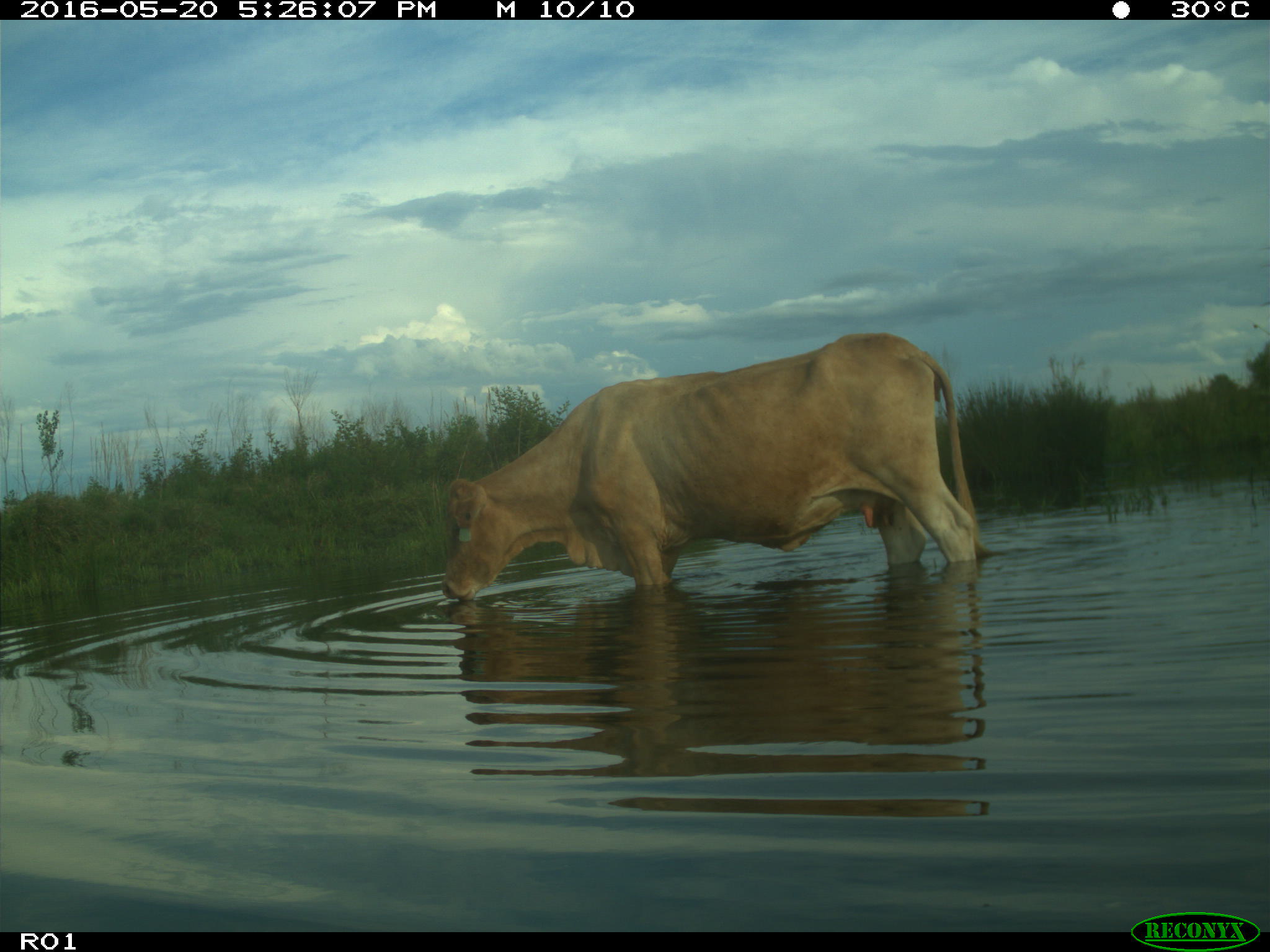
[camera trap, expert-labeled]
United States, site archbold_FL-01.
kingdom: Animalia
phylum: Chordata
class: Mammalia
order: Artiodactyla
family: Bovidae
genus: Bos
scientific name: Bos taurus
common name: domestic cow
Bos taurus (domestic cow).